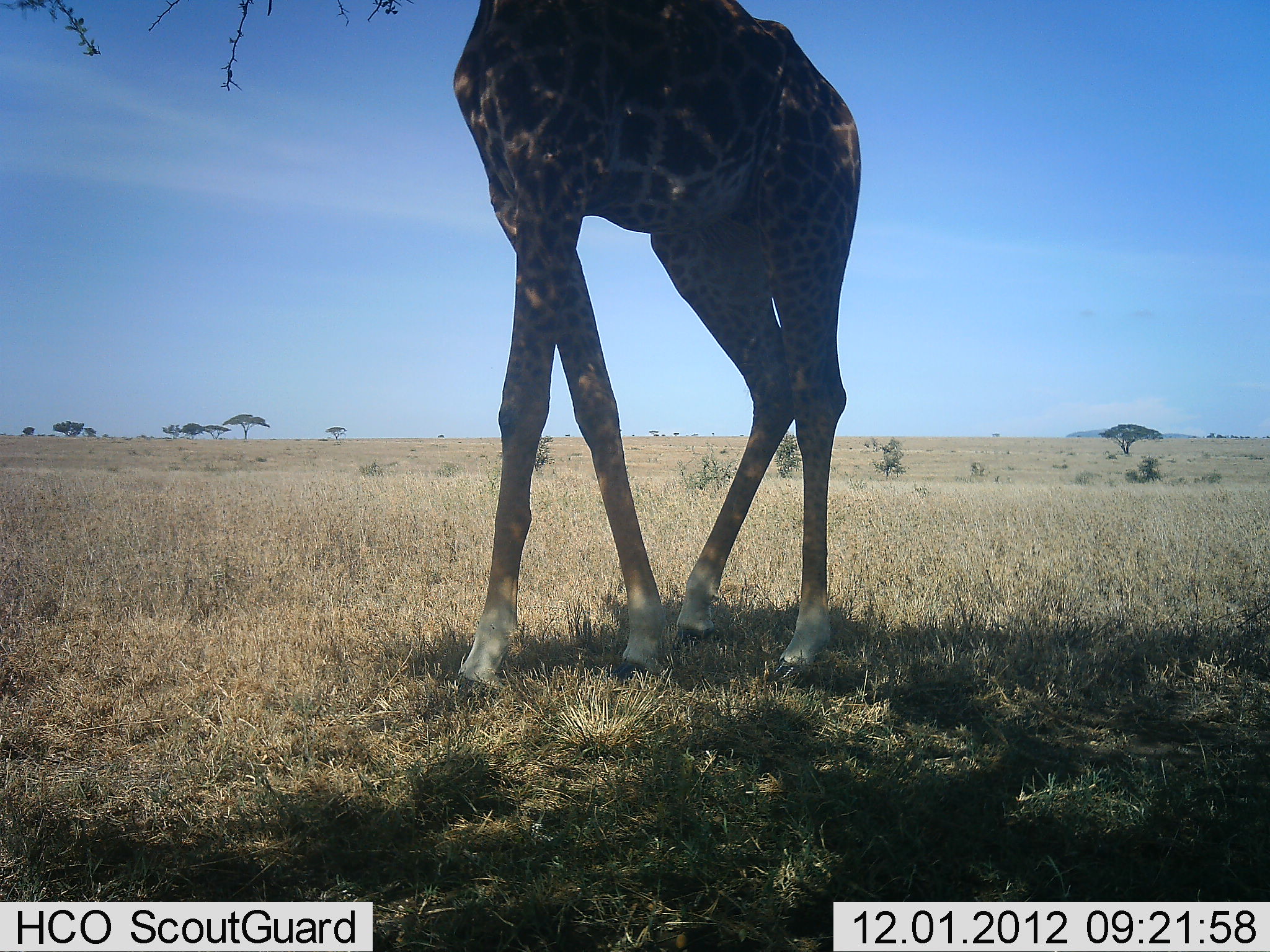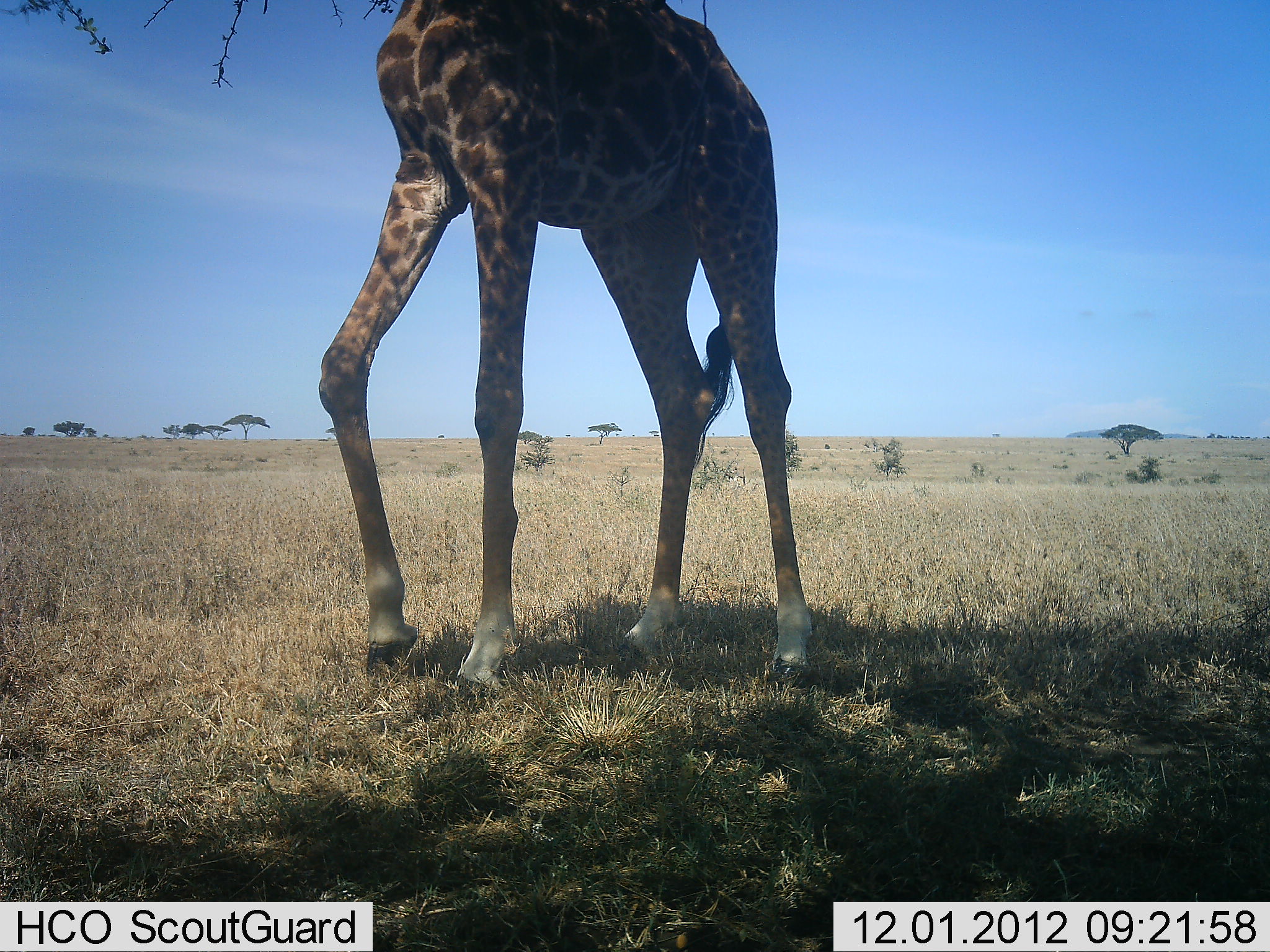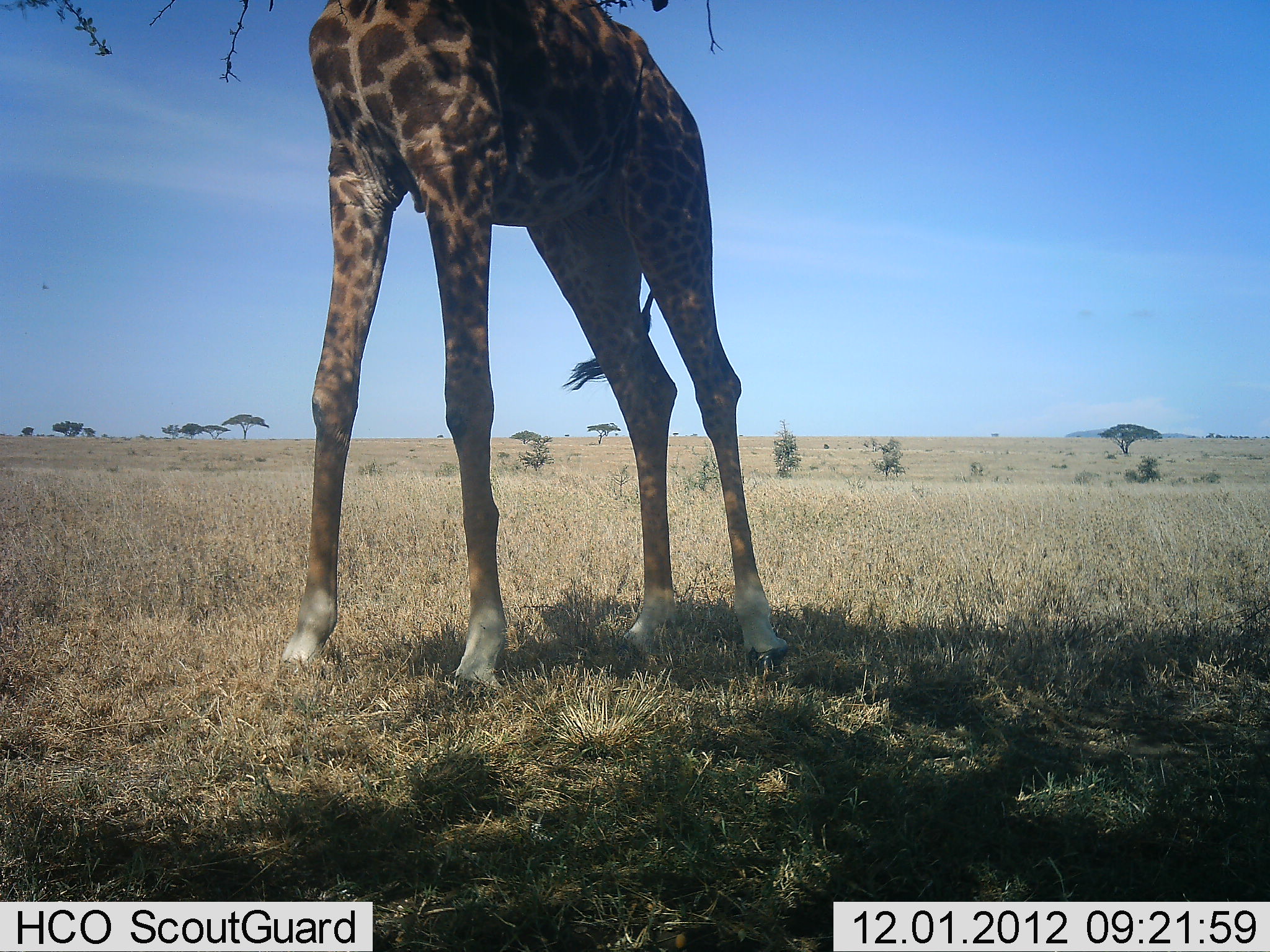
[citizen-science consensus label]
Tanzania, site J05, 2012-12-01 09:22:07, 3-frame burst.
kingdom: Animalia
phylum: Chordata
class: Mammalia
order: Artiodactyla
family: Giraffidae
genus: Giraffa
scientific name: Giraffa camelopardalis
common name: giraffe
Giraffe (Giraffa camelopardalis), count 1. Behavior (volunteer vote fractions): standing 19%, resting 0%, moving 53%, interacting 0%. Young present (vote fraction): 0%. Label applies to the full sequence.